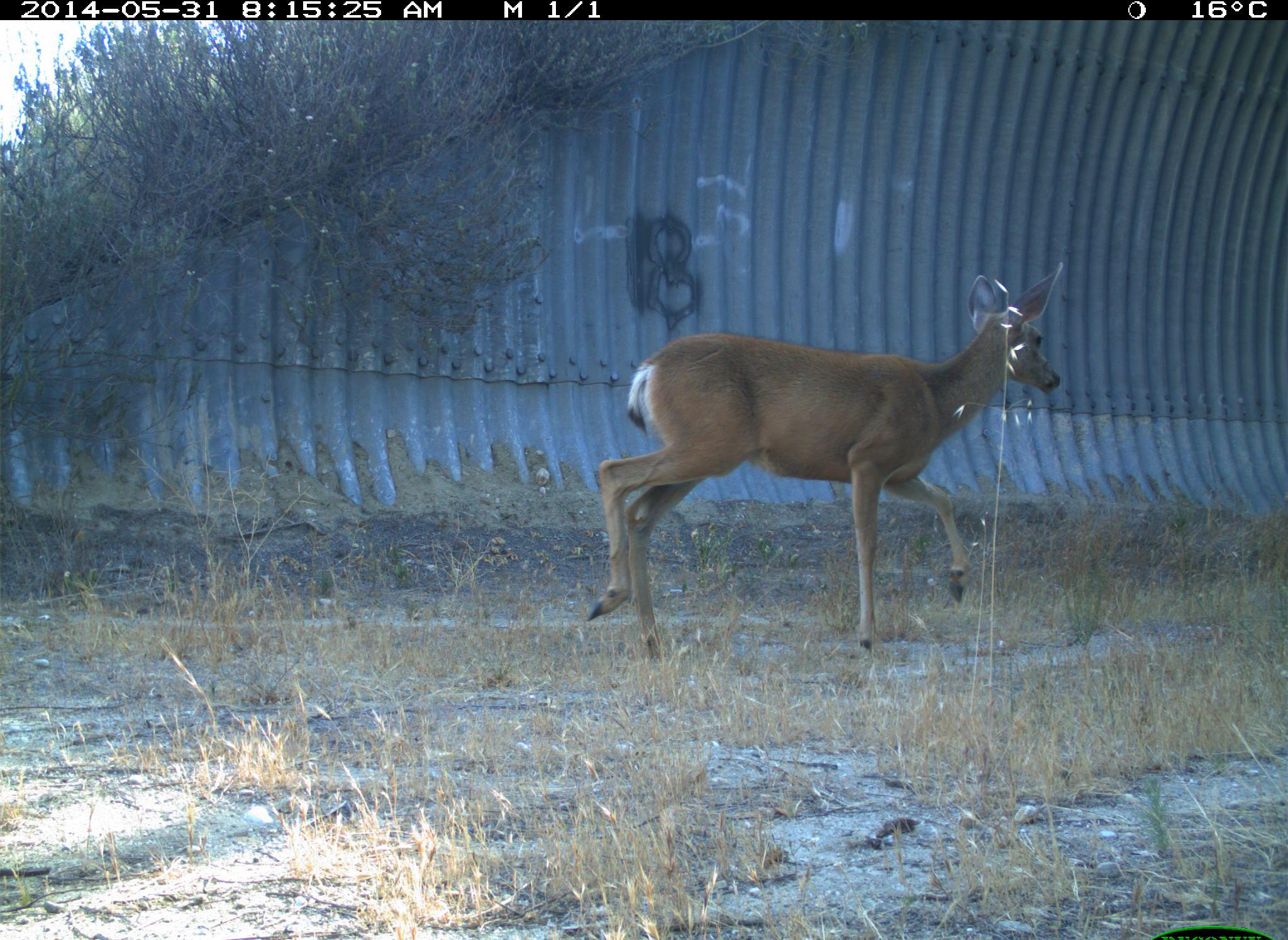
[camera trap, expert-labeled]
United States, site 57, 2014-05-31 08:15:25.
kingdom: Animalia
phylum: Chordata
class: Mammalia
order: Artiodactyla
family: Cervidae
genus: Odocoileus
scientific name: Odocoileus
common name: deer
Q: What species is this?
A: Deer (Odocoileus).